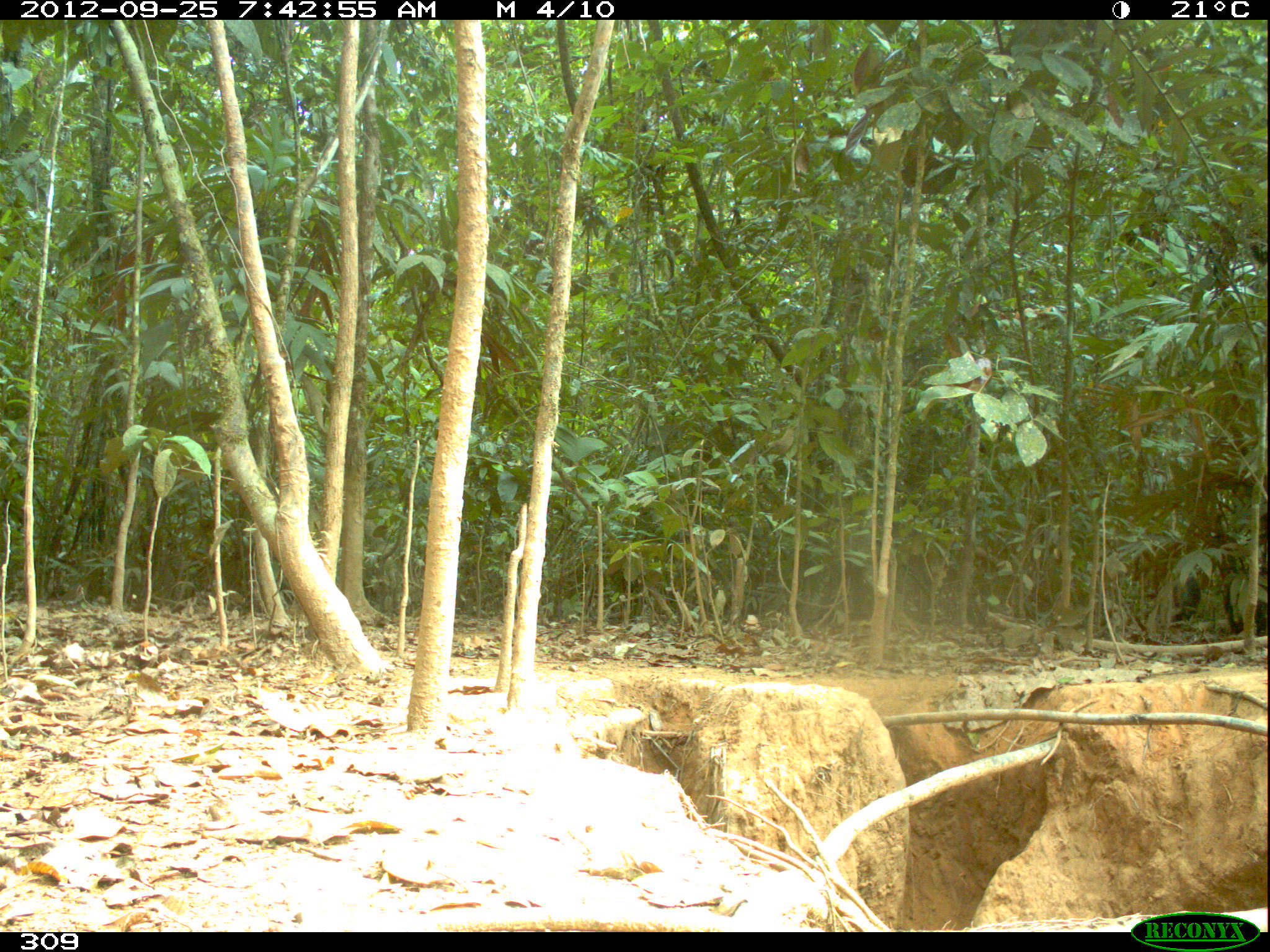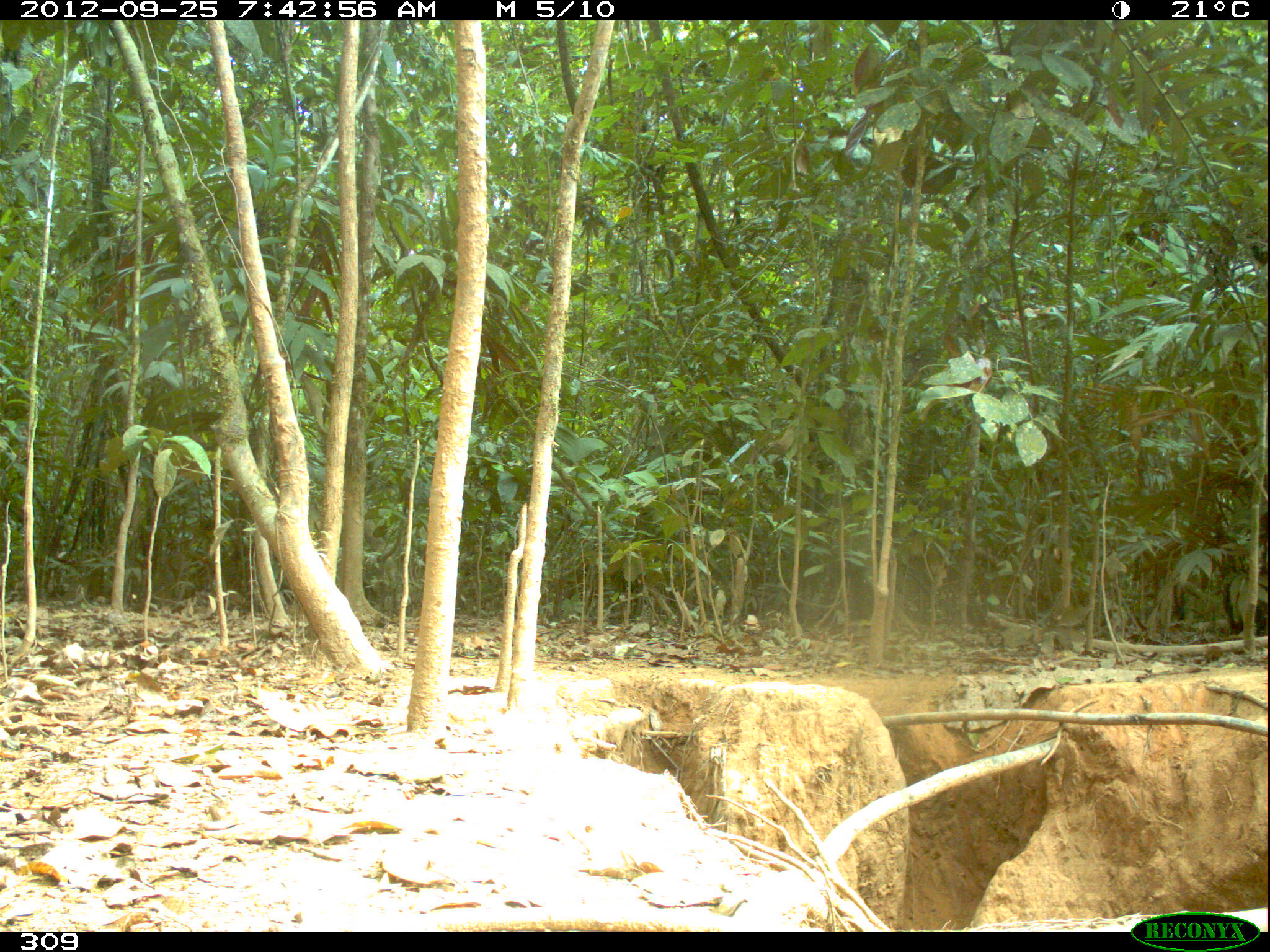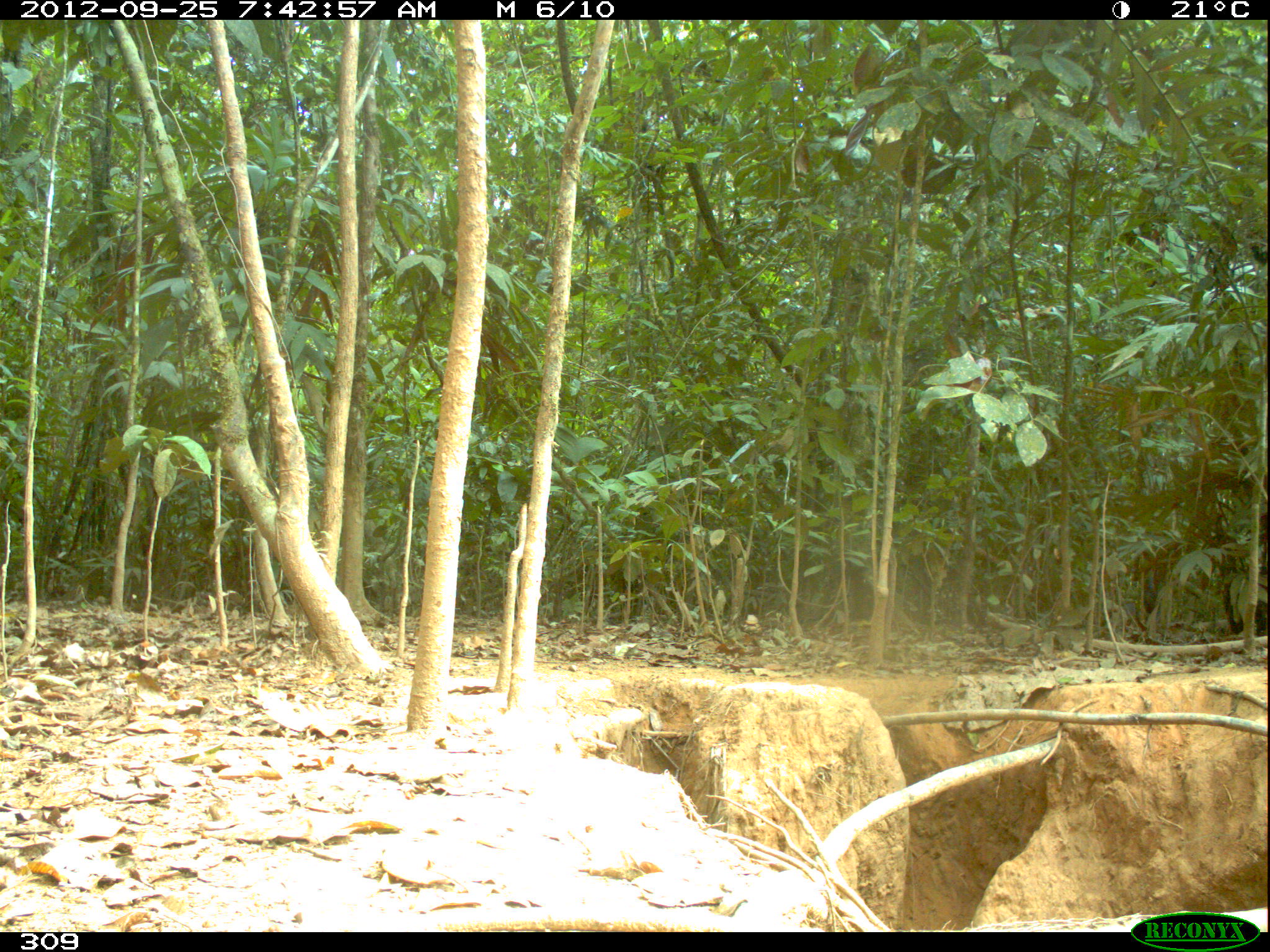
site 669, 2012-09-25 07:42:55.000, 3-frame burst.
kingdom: Animalia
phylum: Chordata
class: Mammalia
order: Artiodactyla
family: Tayassuidae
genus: Tayassu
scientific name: Tayassu pecari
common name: white-lipped peccary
Tayassu pecari (white-lipped peccary).